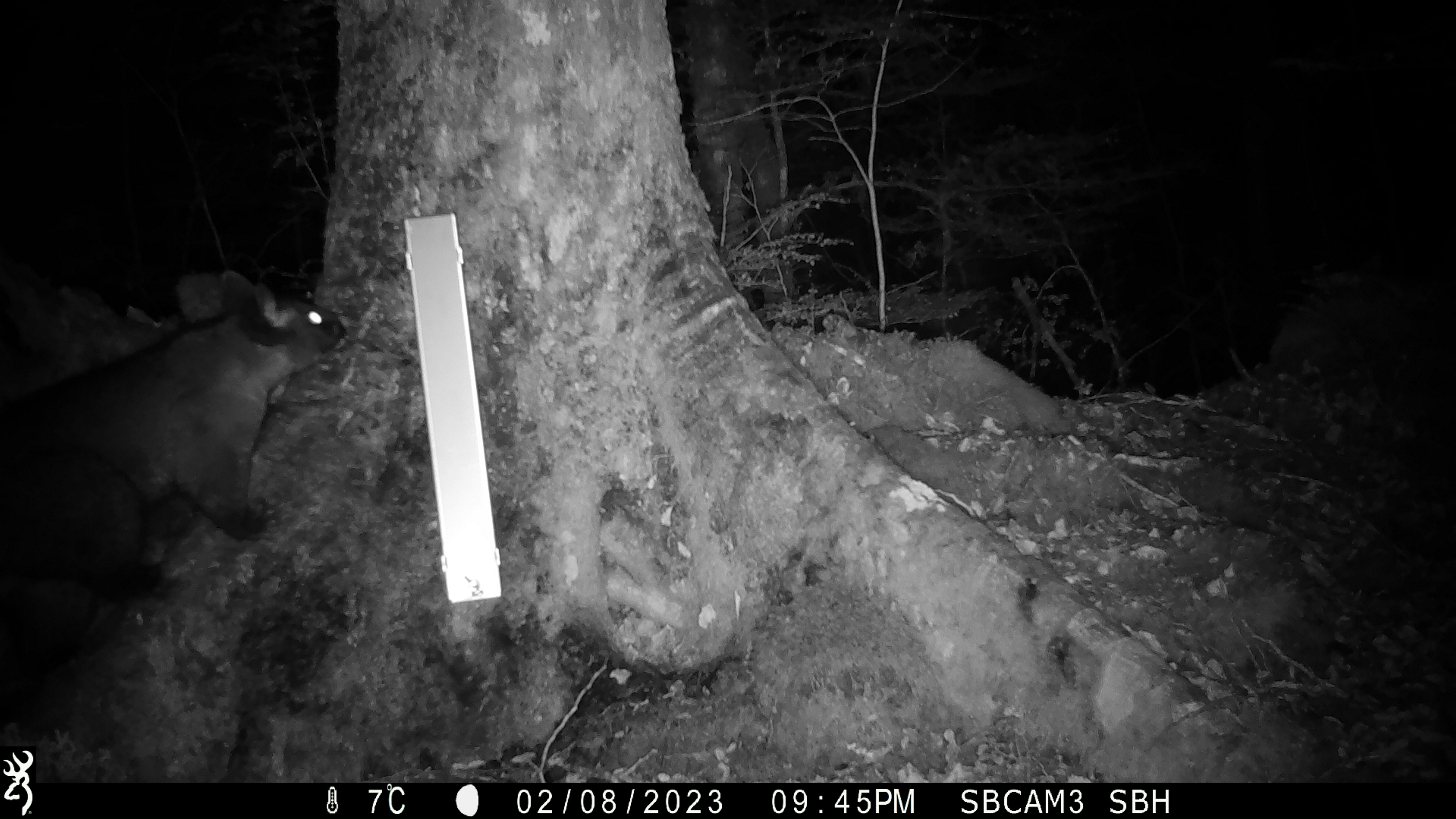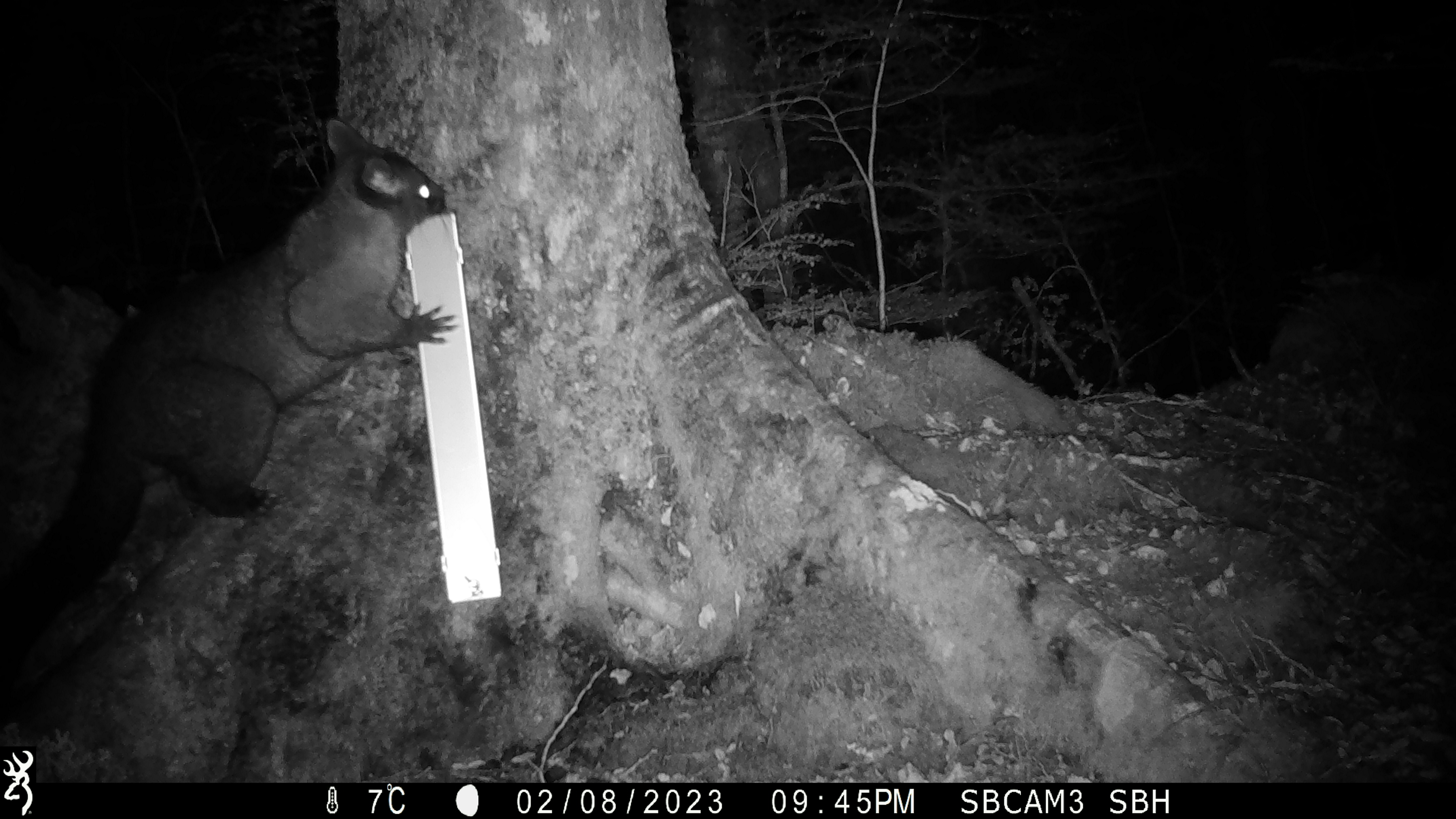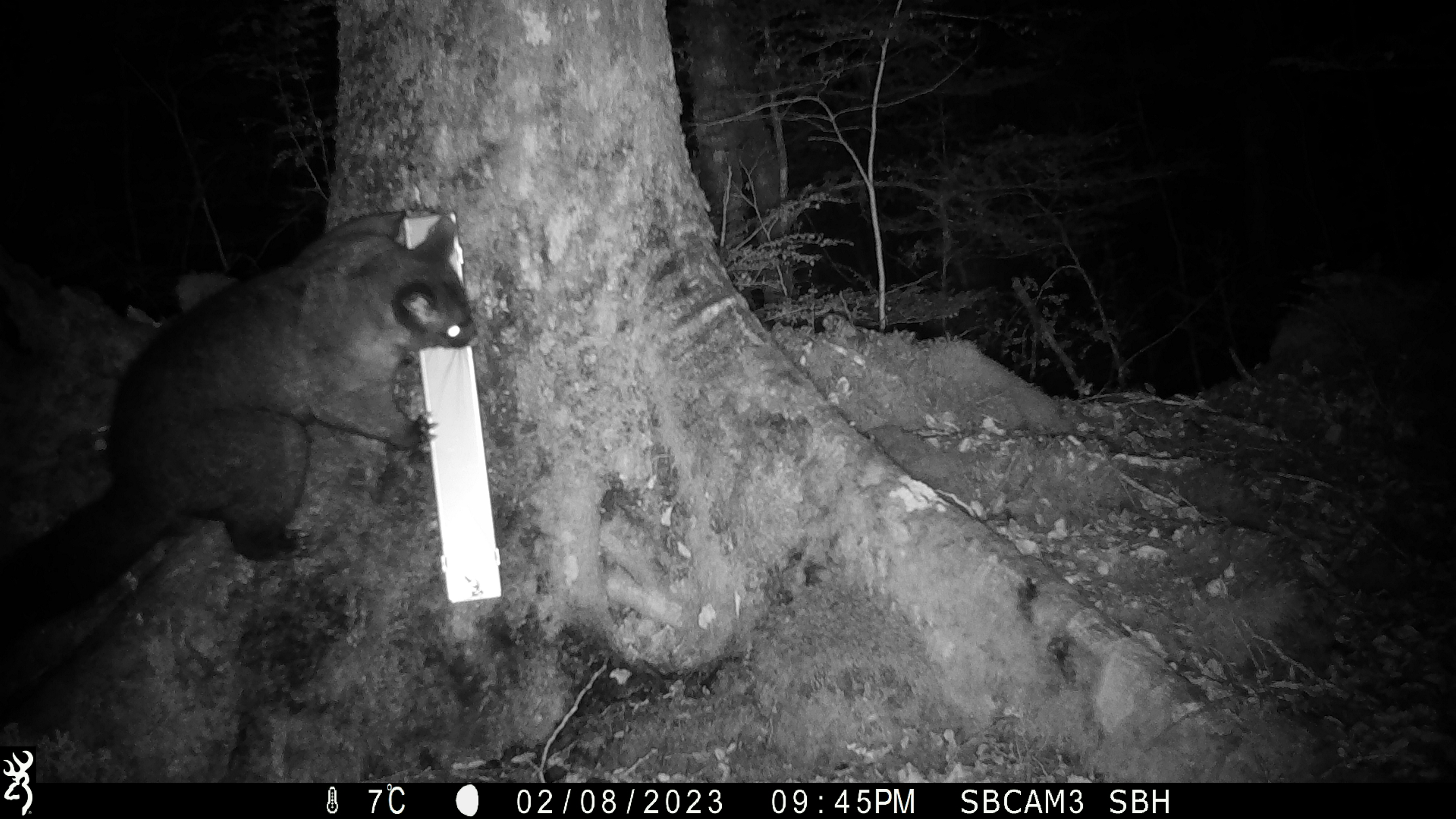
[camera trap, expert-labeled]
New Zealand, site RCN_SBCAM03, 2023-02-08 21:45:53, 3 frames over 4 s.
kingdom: Animalia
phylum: Chordata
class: Mammalia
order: Diprotodontia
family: Phalangeridae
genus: Trichosurus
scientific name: Trichosurus vulpecula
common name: common brushtail possum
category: possum